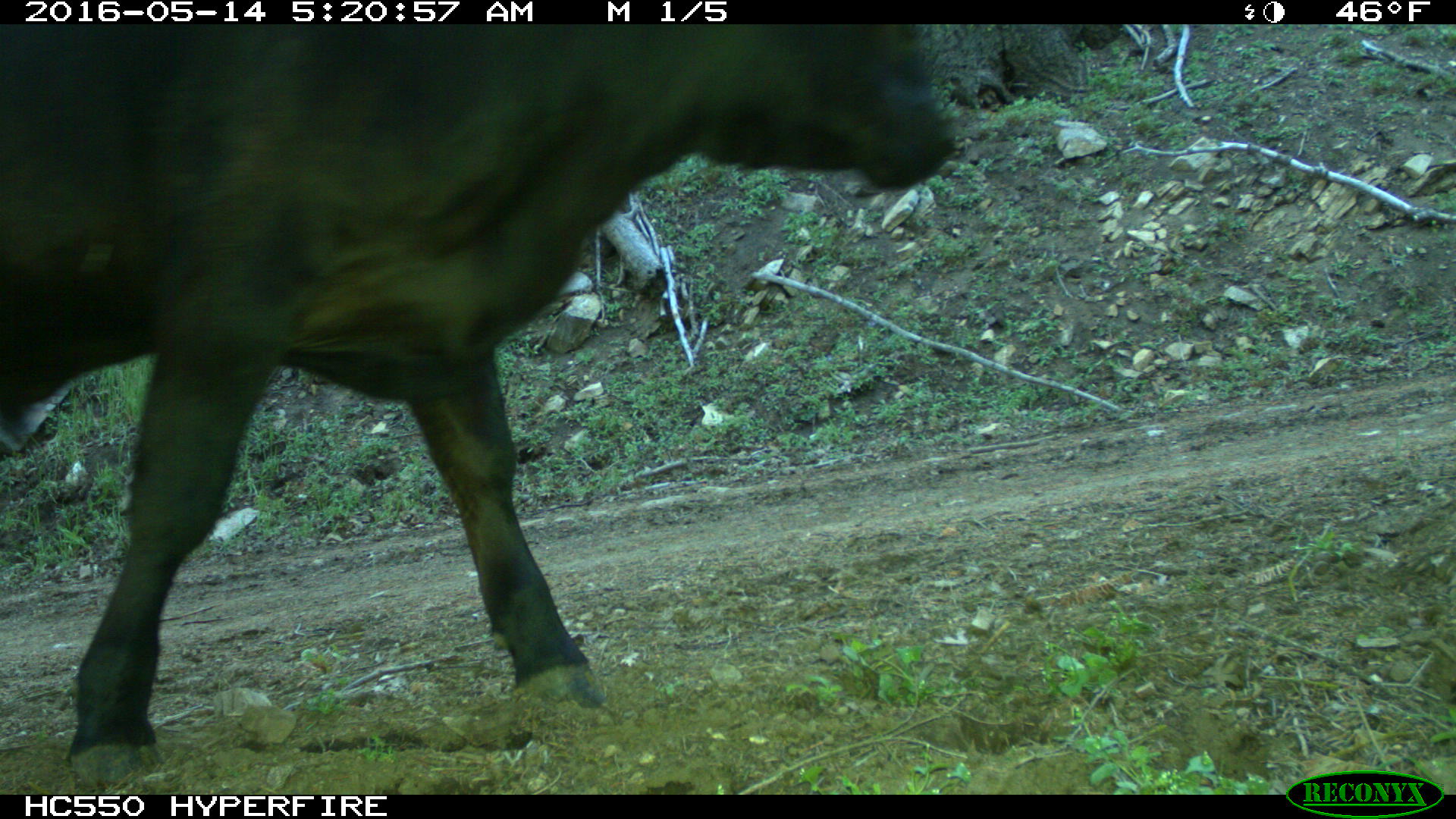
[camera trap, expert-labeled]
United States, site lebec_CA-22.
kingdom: Animalia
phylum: Chordata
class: Mammalia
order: Artiodactyla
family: Bovidae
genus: Bos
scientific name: Bos taurus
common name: domestic cow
Bos taurus (domestic cow).